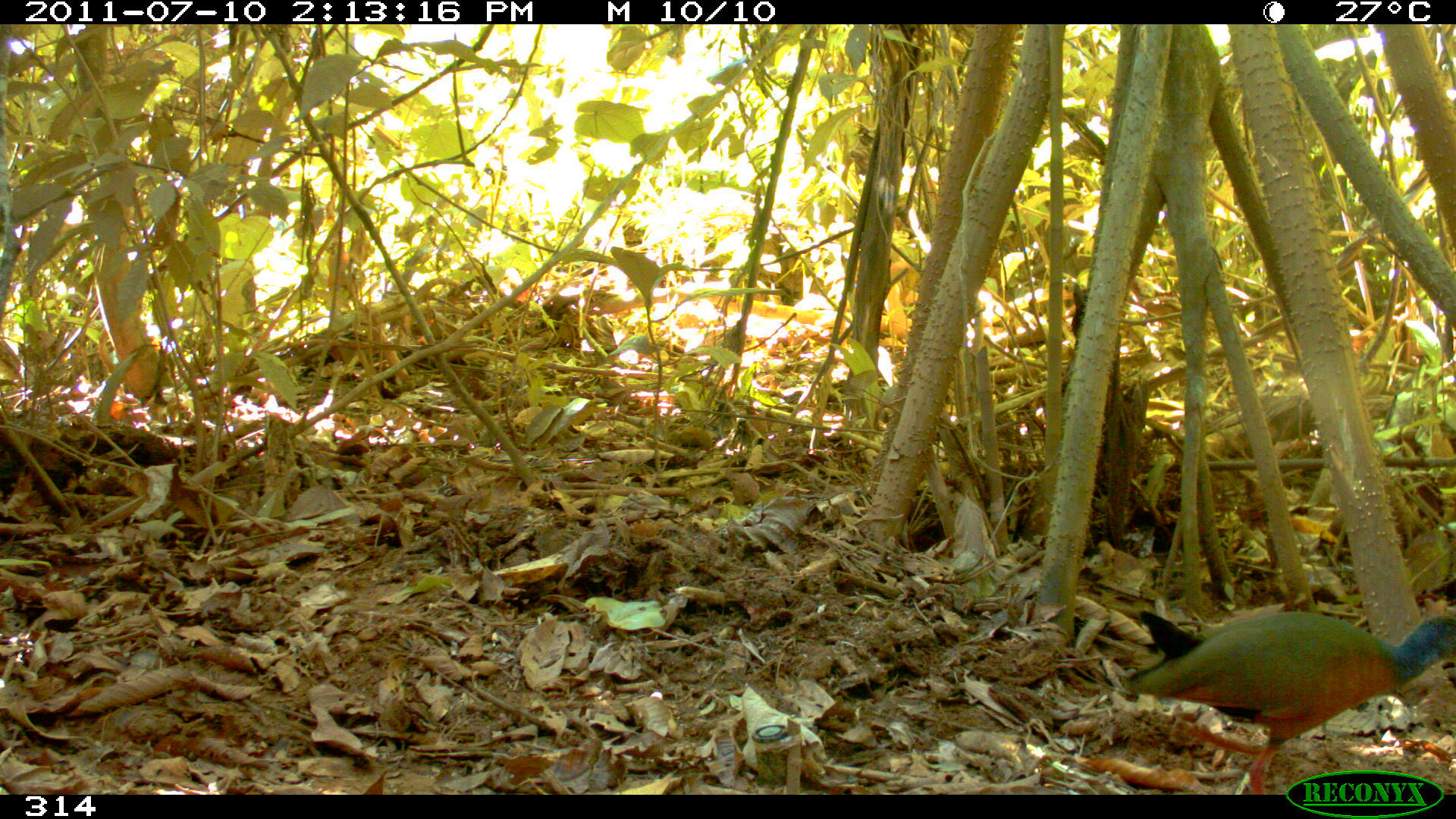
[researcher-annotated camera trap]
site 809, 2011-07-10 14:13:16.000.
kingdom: Animalia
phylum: Chordata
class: Aves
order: Gruiformes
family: Rallidae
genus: Aramides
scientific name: Aramides cajaneus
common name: gray-cowled wood-rail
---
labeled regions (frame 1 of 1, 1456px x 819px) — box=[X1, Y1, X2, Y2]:
aramides cajaneus: box=[1127, 608, 1456, 795]